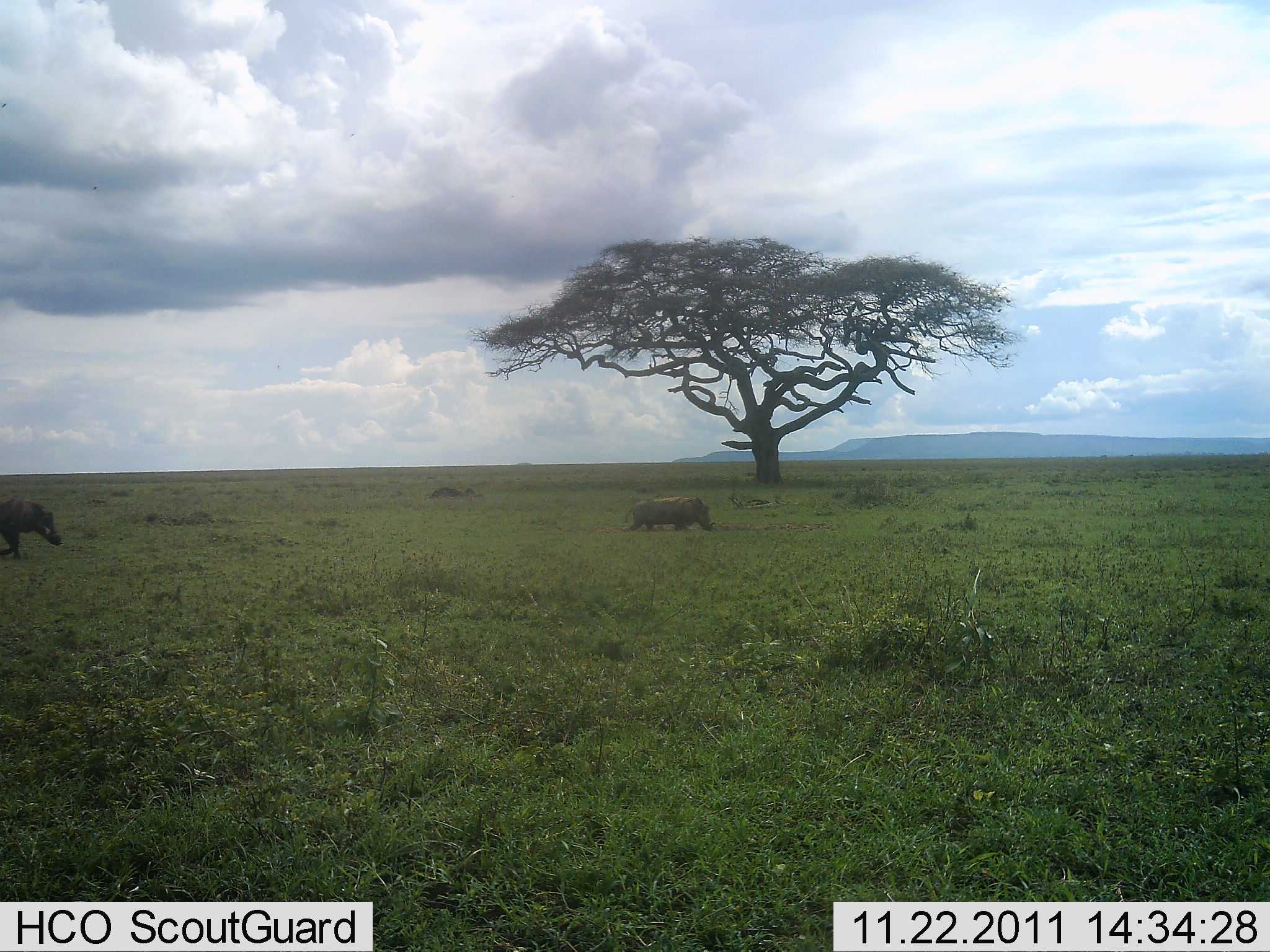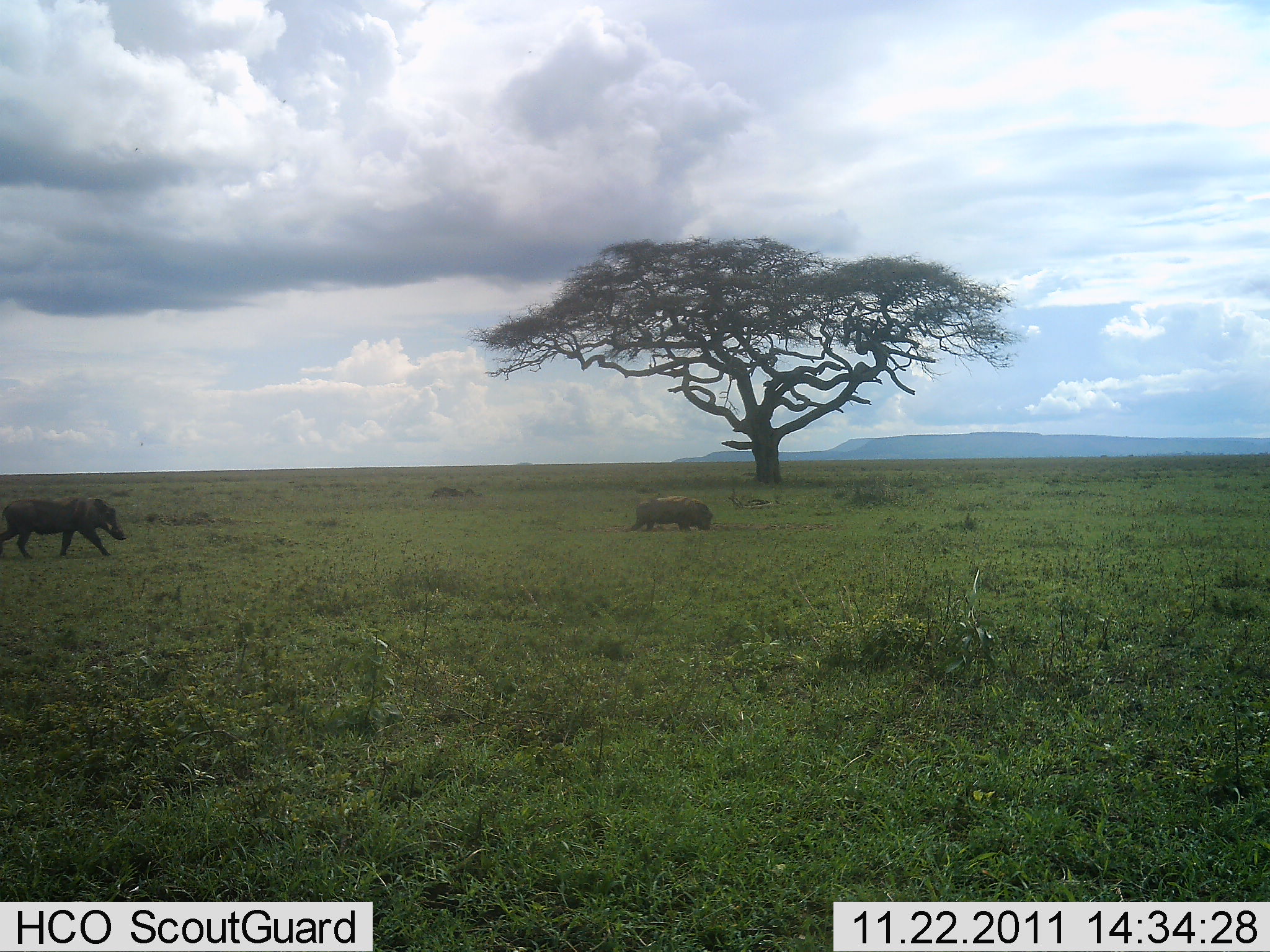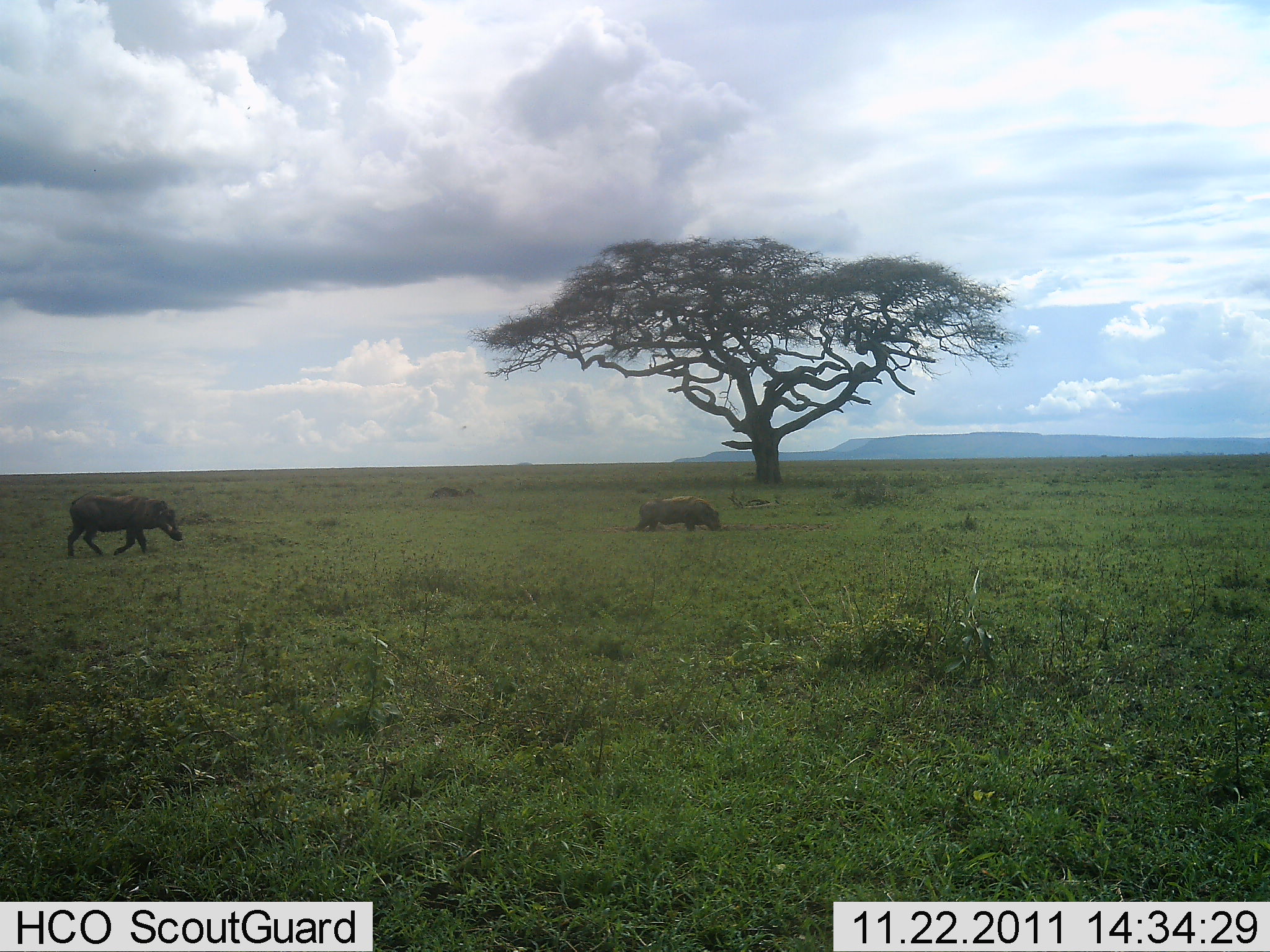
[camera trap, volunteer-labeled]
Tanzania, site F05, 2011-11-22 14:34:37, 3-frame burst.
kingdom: Animalia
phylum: Chordata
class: Mammalia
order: Artiodactyla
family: Suidae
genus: Phacochoerus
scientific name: Phacochoerus africanus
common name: warthog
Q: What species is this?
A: Warthog (Phacochoerus africanus).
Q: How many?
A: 2.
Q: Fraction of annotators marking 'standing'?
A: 14%.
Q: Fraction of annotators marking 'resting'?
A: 0%.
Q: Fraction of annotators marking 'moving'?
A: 93%.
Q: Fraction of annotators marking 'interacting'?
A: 0%.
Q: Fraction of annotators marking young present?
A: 0%.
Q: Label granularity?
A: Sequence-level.